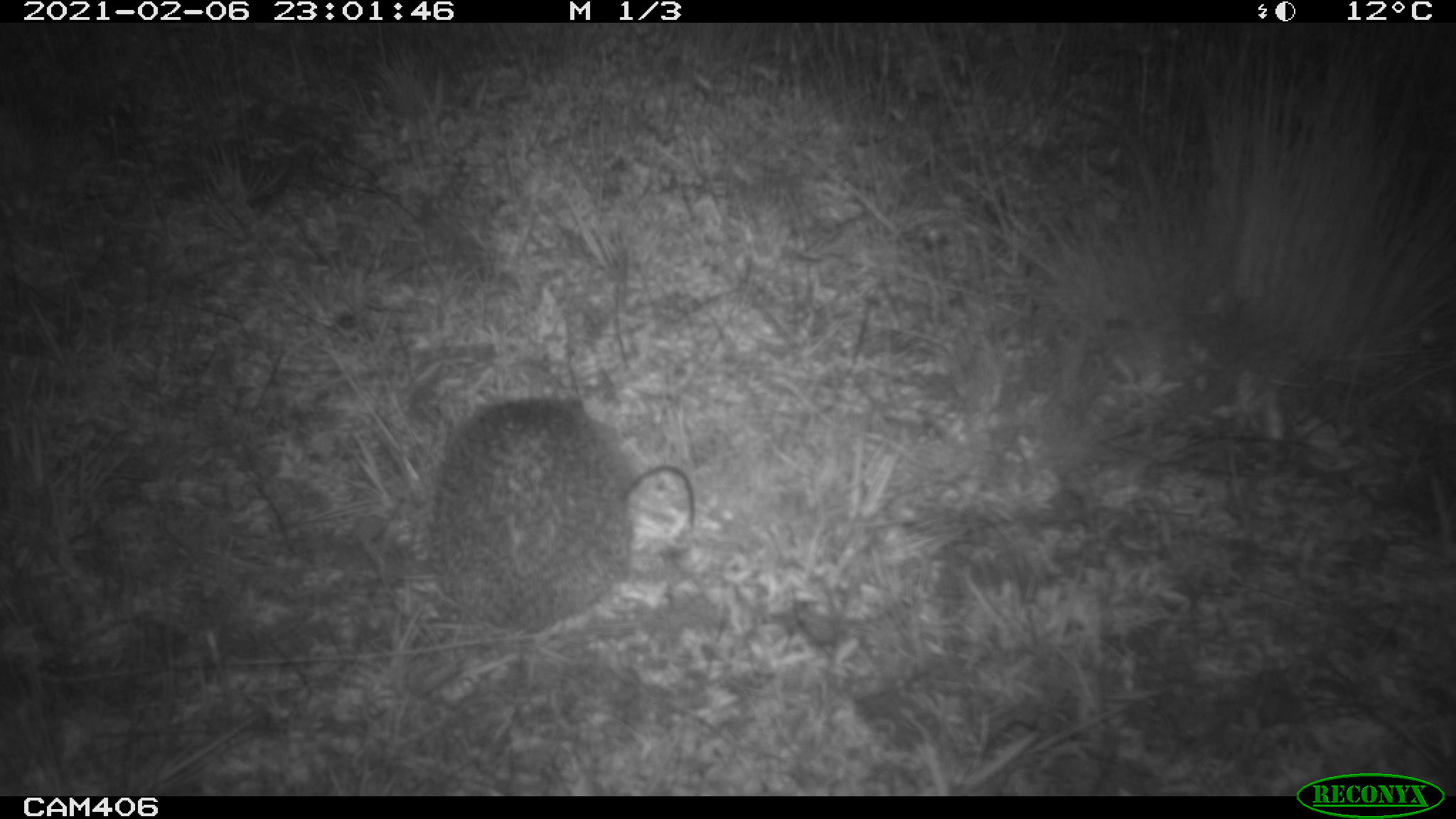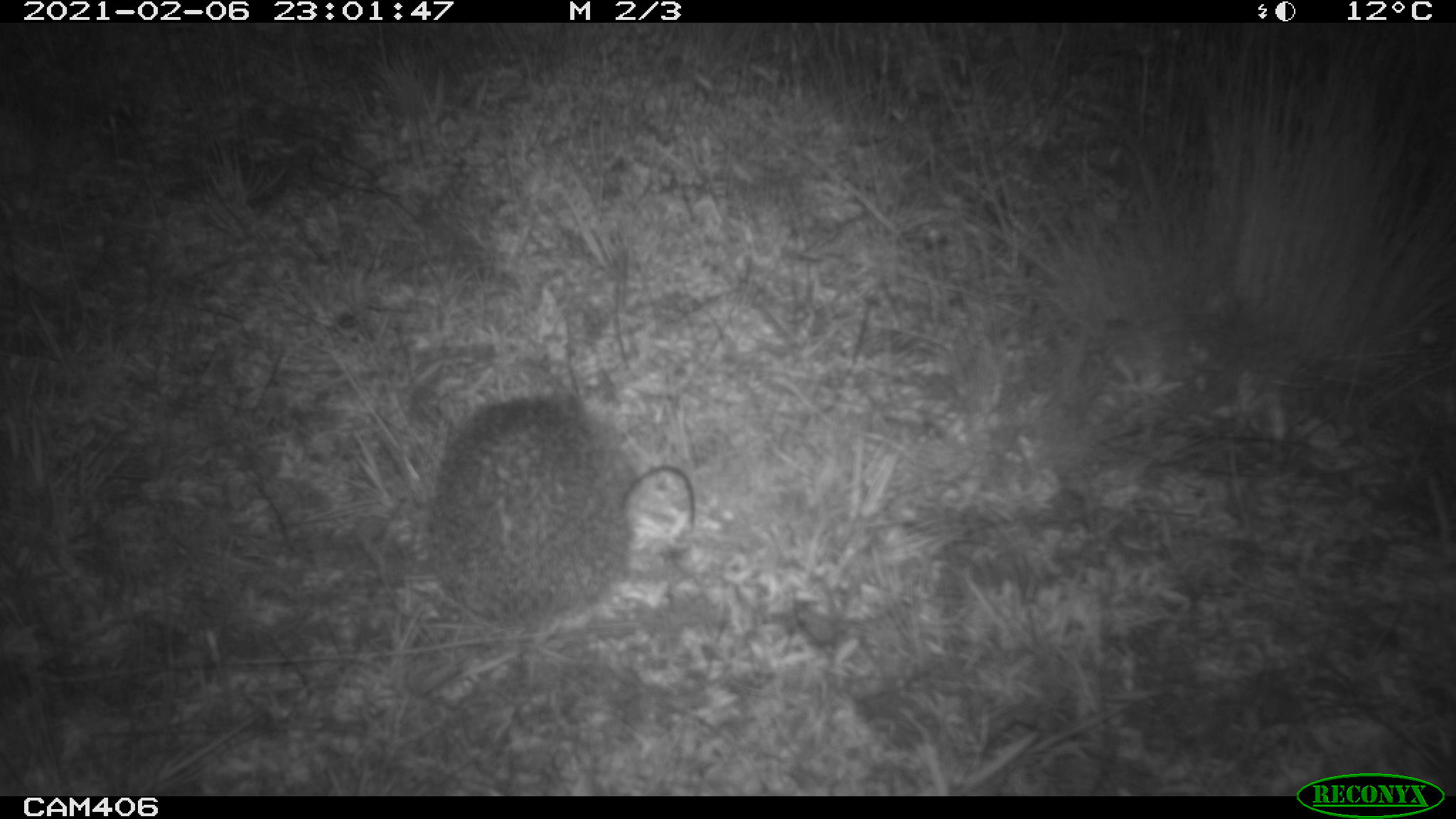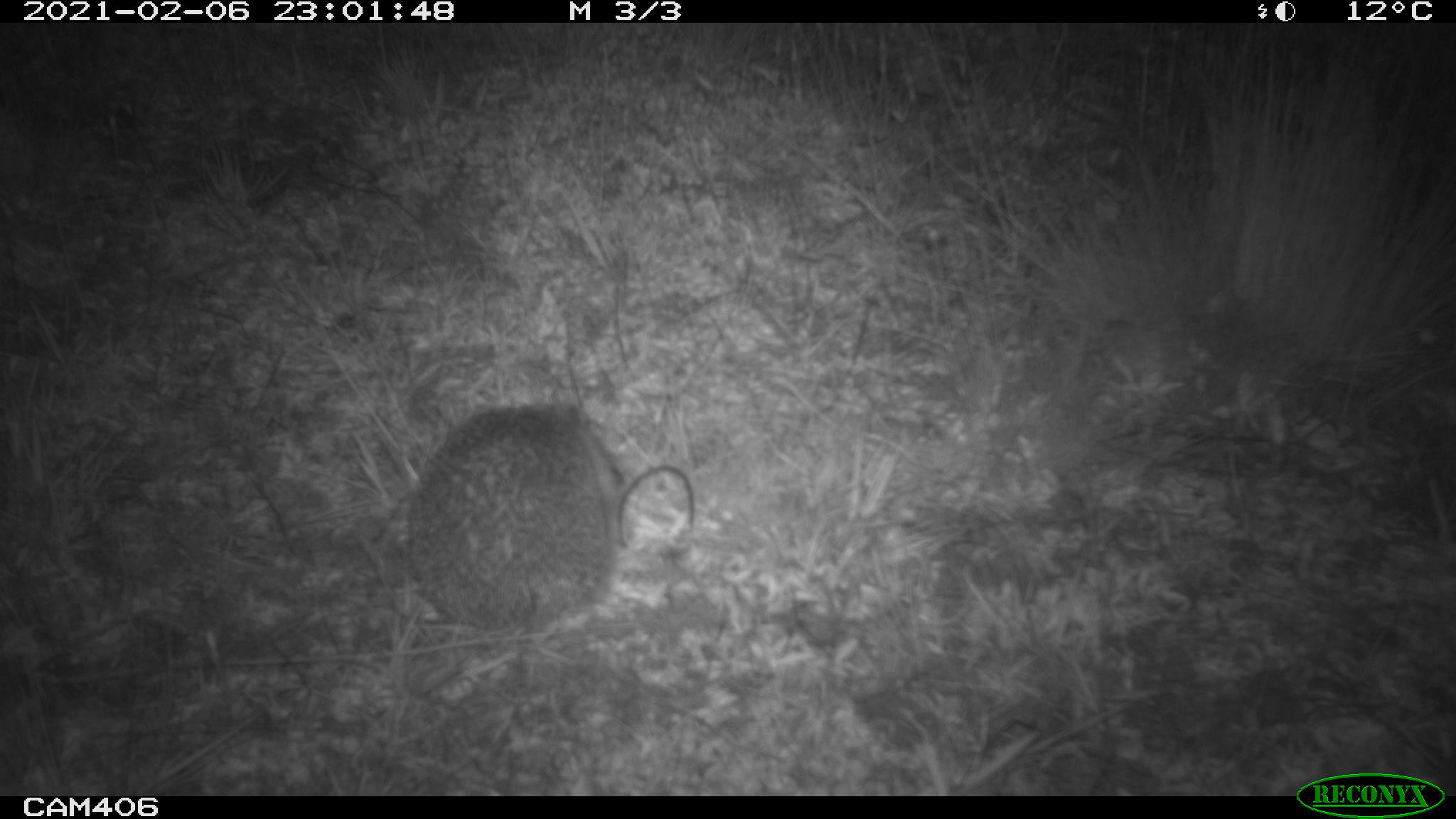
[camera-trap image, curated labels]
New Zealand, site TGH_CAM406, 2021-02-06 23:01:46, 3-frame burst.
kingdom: Animalia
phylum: Chordata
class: Mammalia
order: Eulipotyphla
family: Erinaceidae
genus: Erinaceus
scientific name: Erinaceus europaeus europaeus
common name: european hedgehog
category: hedgehog